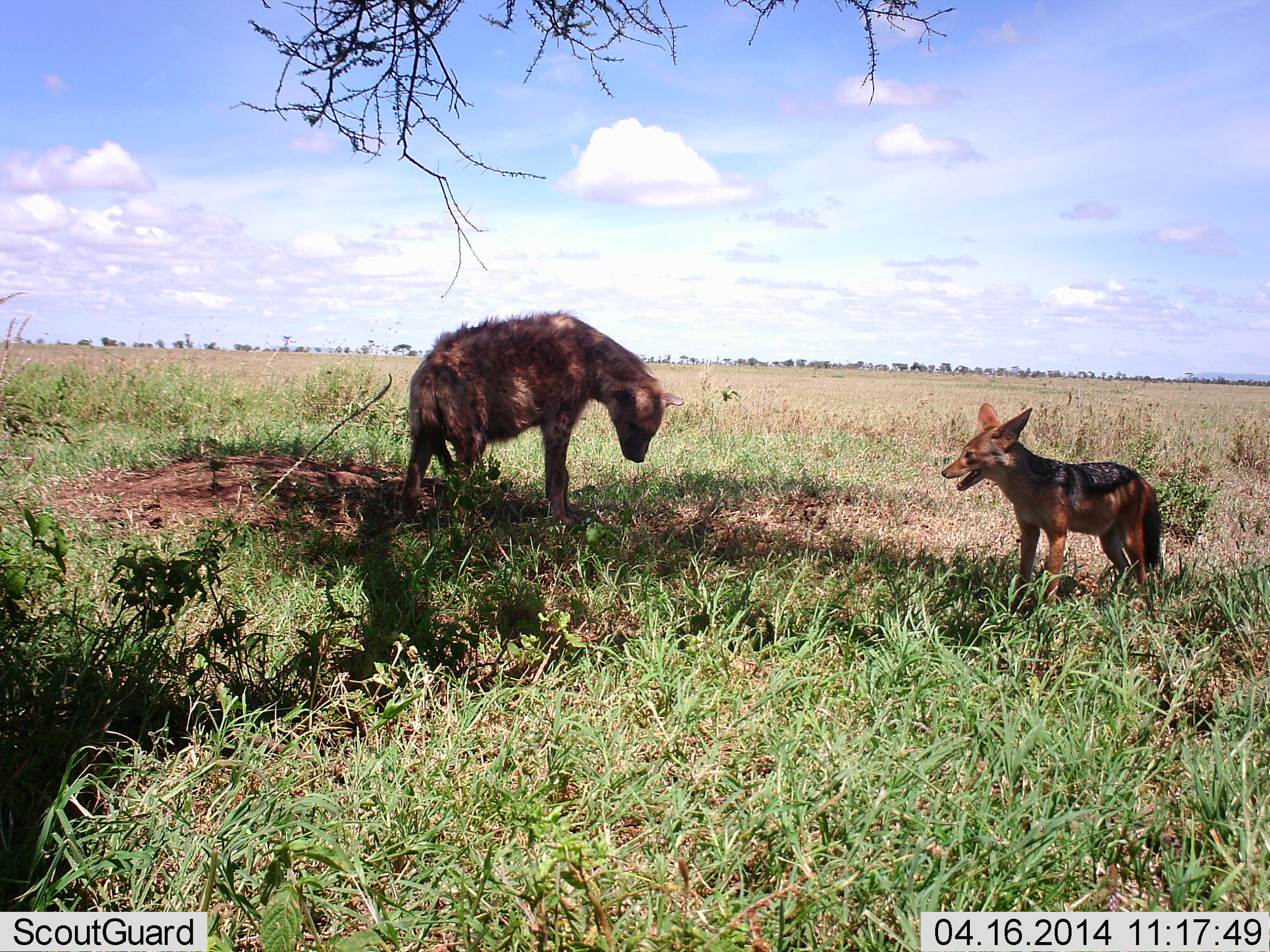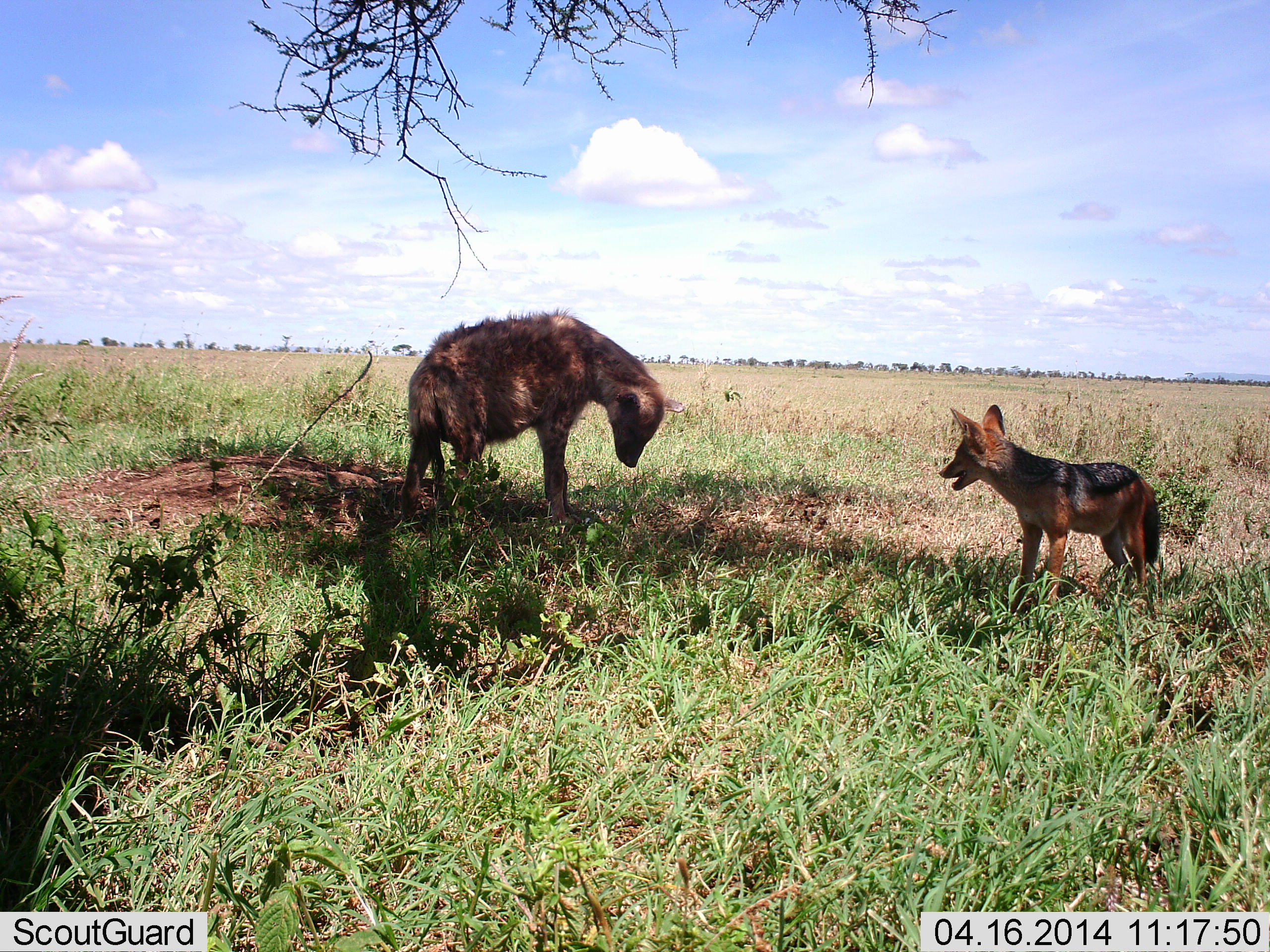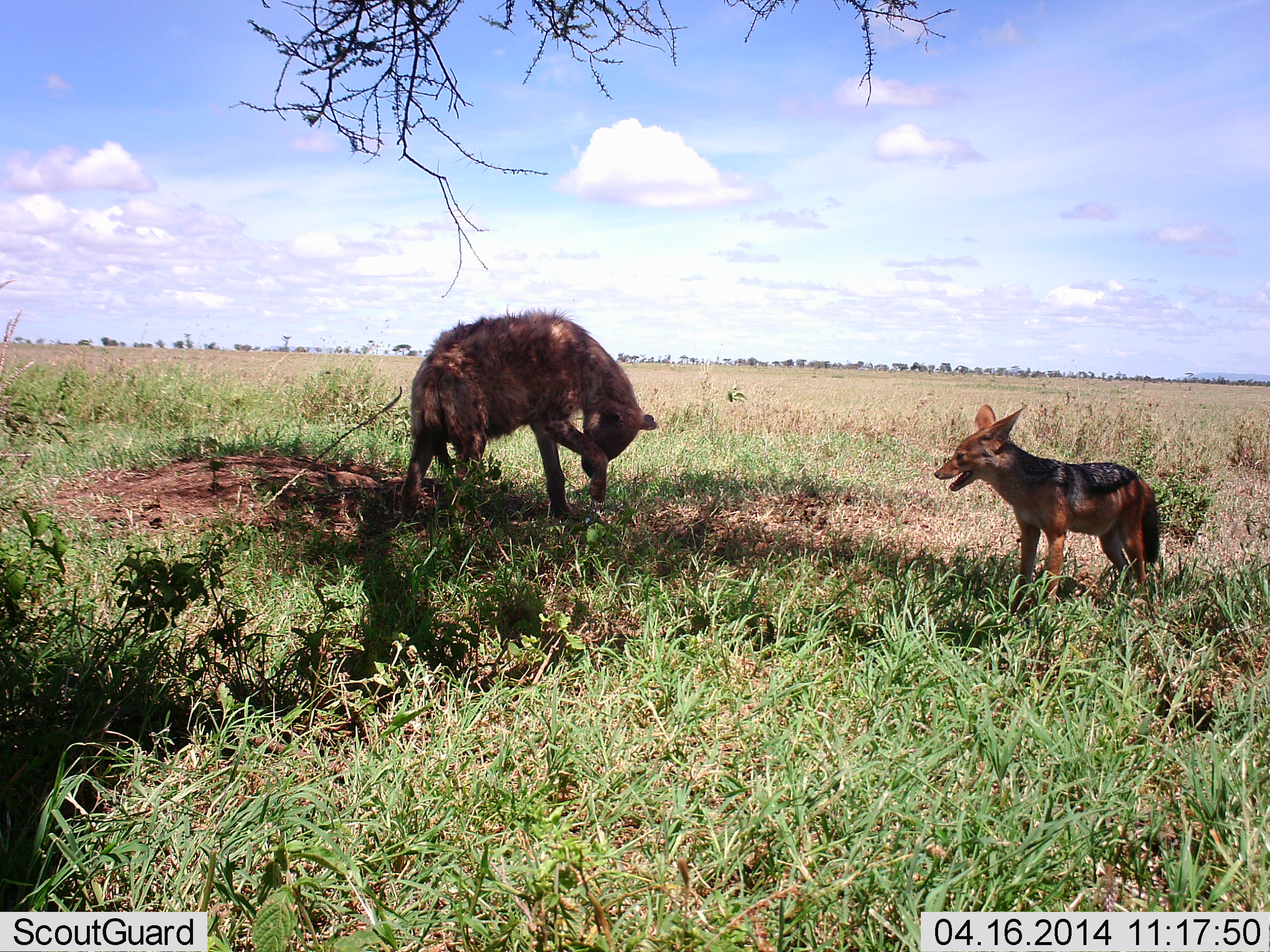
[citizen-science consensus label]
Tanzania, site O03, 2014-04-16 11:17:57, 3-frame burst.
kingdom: Animalia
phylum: Chordata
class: Mammalia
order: Carnivora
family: Hyaenidae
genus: Crocuta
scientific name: Crocuta crocuta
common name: spotted hyena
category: hyenaspotted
Hyenaspotted (spotted hyena) (Crocuta crocuta), count 1. Behavior (volunteer vote fractions): standing 80%, resting 0%, moving 0%, interacting 50%. Young present (vote fraction): 0%. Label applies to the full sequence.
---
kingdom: Animalia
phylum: Chordata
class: Mammalia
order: Carnivora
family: Canidae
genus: Lupulella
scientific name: Lupulella mesomelas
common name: black-backed jackal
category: jackal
Jackal (black-backed jackal) (Lupulella mesomelas), count 1. Behavior (volunteer vote fractions): standing 82%, resting 0%, moving 0%, interacting 55%. Young present (vote fraction): 0%. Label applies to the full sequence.